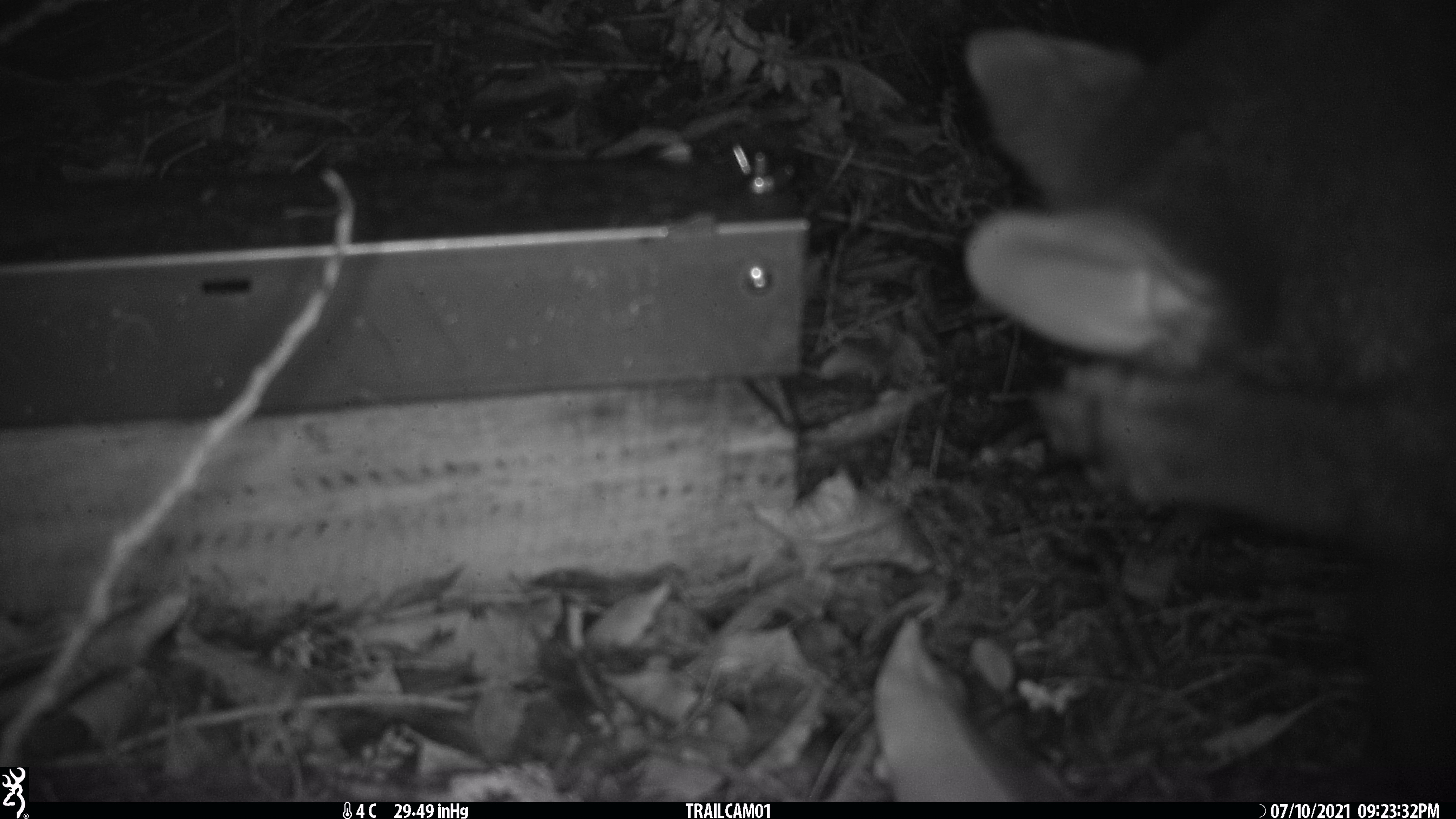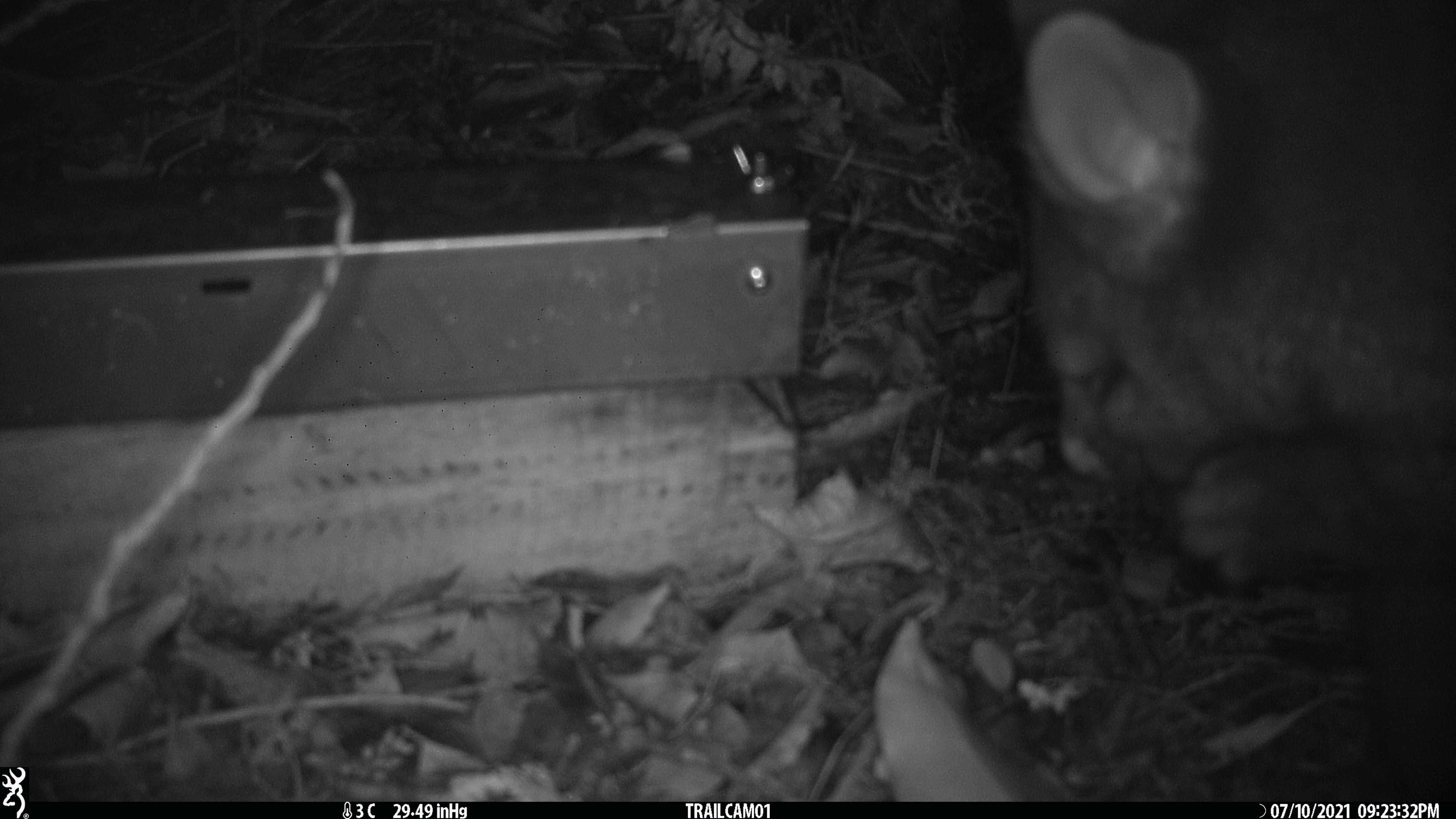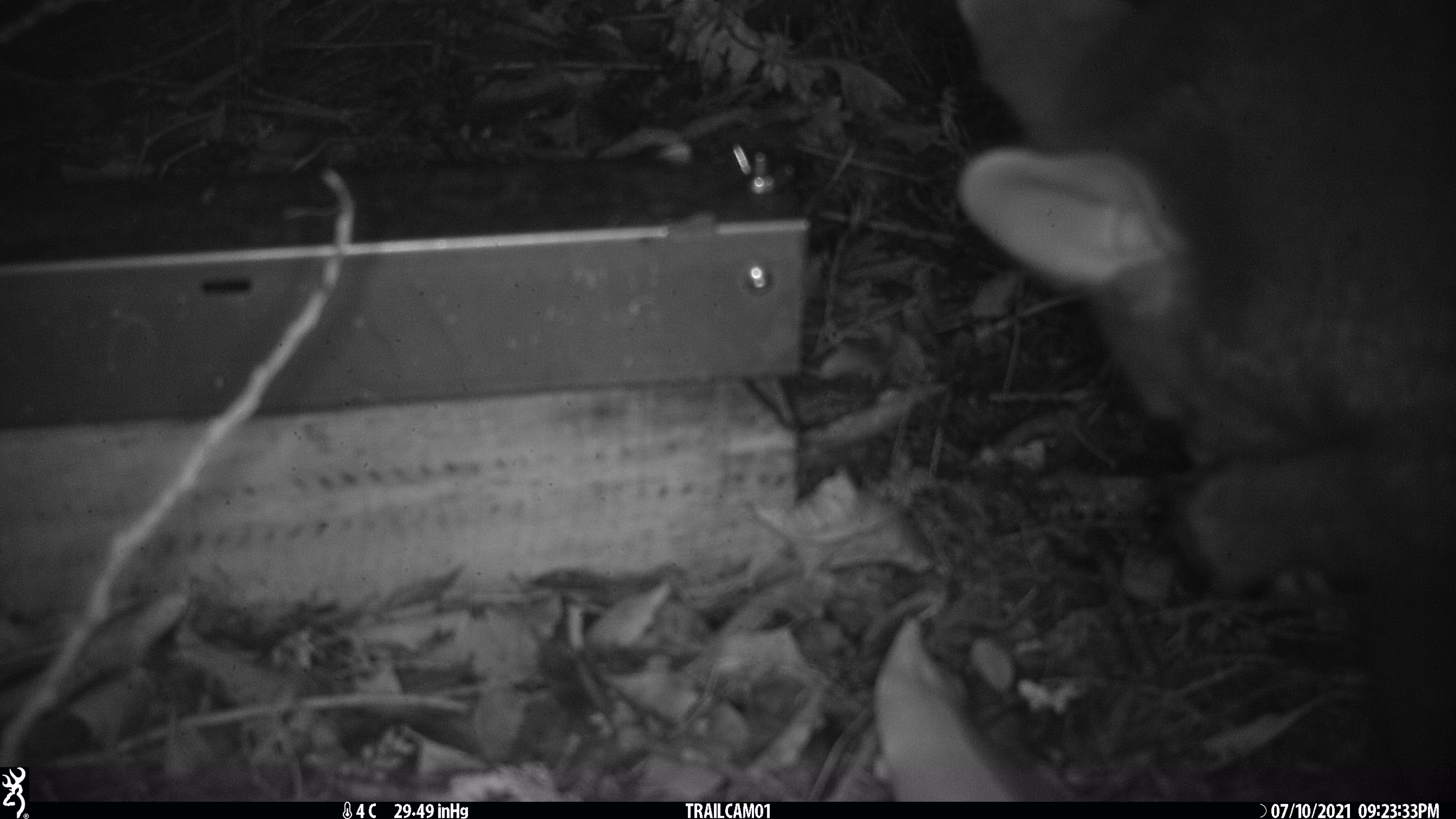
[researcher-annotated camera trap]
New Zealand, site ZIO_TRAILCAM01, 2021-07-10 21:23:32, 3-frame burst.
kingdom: Animalia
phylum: Chordata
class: Mammalia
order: Diprotodontia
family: Phalangeridae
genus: Trichosurus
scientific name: Trichosurus vulpecula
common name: common brushtail possum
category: possum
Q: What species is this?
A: Possum (common brushtail possum) (Trichosurus vulpecula).